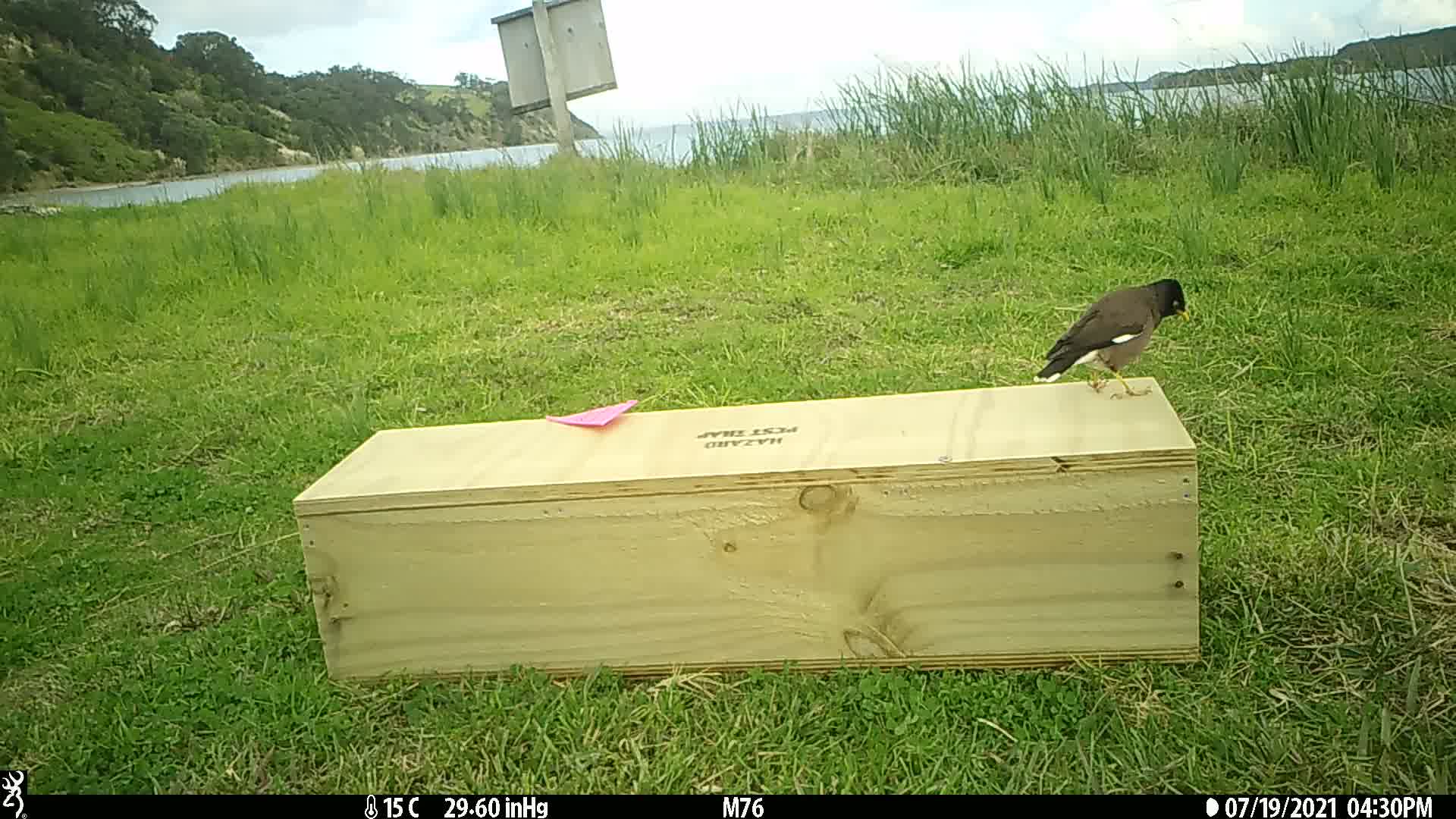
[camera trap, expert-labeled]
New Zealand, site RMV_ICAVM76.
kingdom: Animalia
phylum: Chordata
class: Aves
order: Passeriformes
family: Sturnidae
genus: Acridotheres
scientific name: Acridotheres tristis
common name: common myna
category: myna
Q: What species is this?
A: Myna (common myna) (Acridotheres tristis).